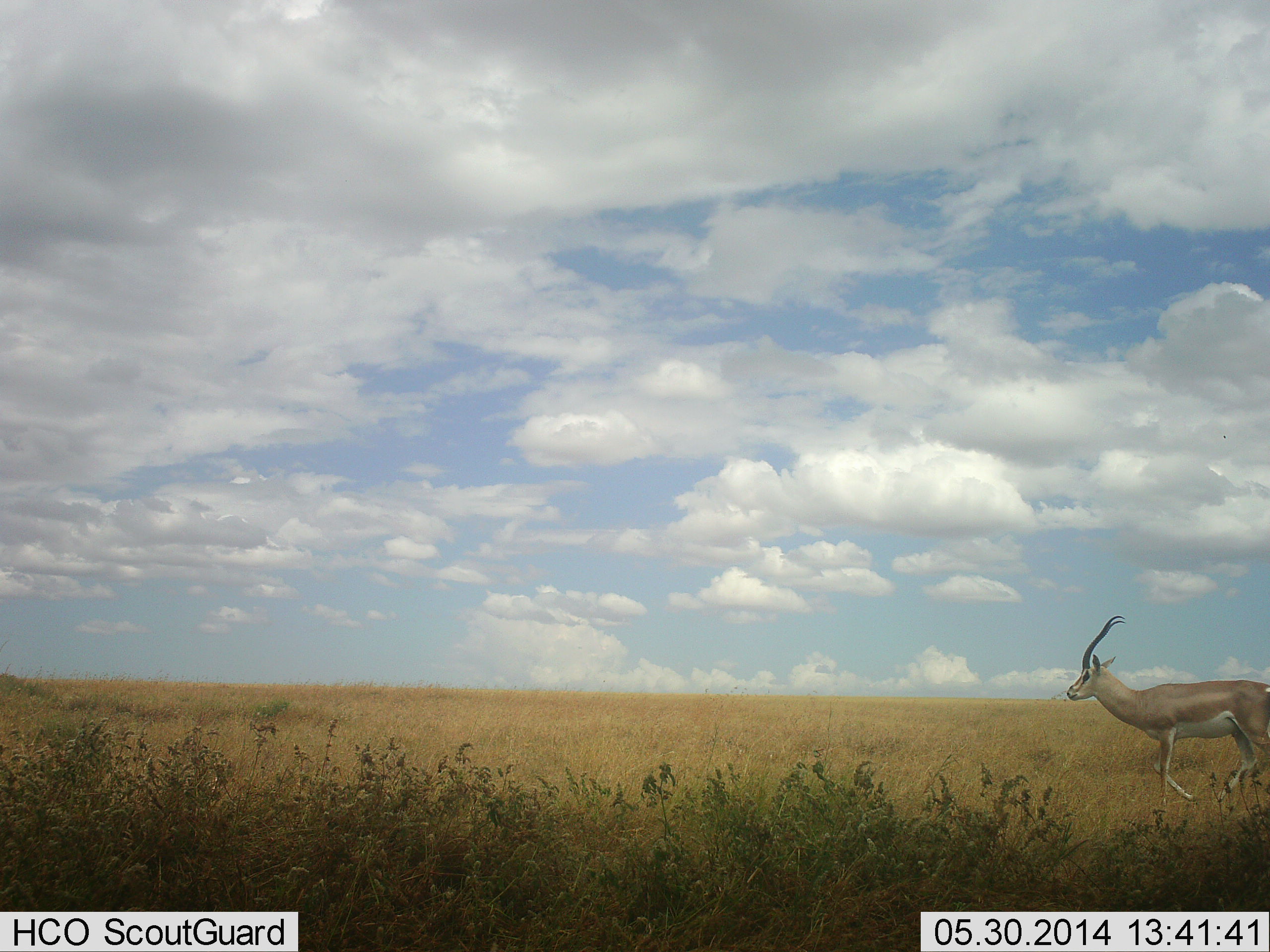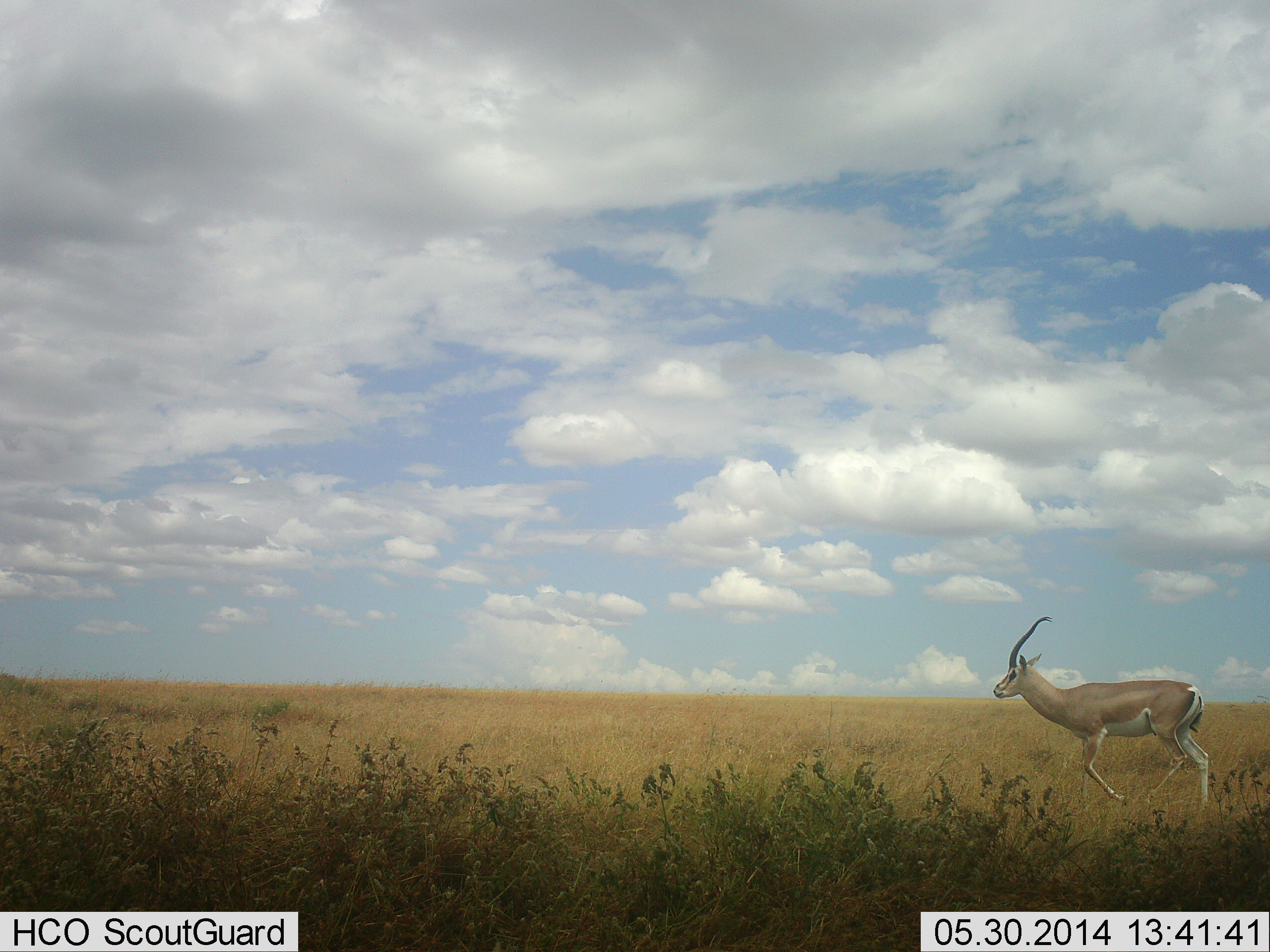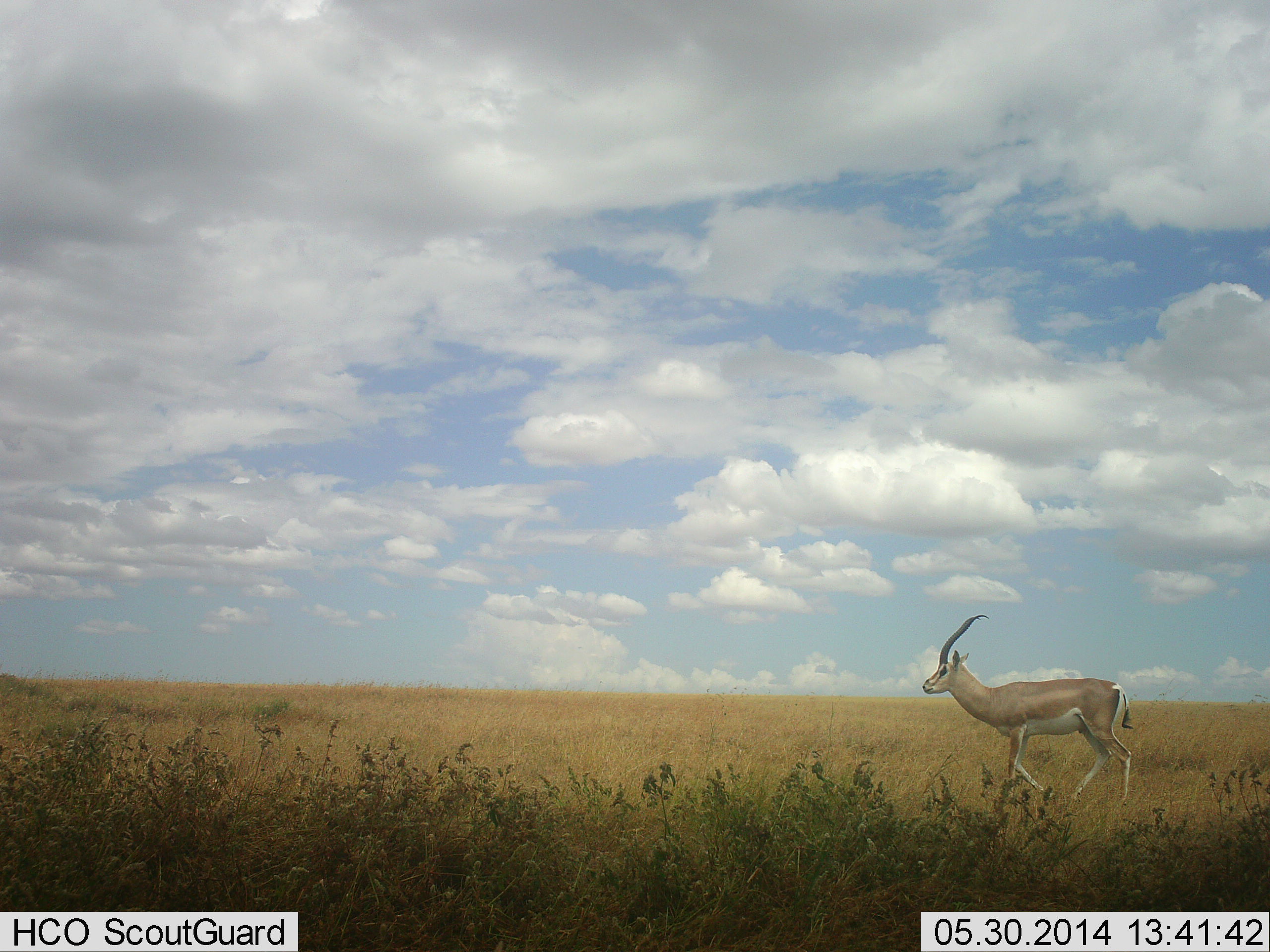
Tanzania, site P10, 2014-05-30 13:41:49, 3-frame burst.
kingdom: Animalia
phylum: Chordata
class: Mammalia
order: Artiodactyla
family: Bovidae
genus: Nanger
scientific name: Nanger granti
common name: grant's gazelle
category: gazellegrants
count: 1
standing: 10%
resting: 0%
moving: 90%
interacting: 0%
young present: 0%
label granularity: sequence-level